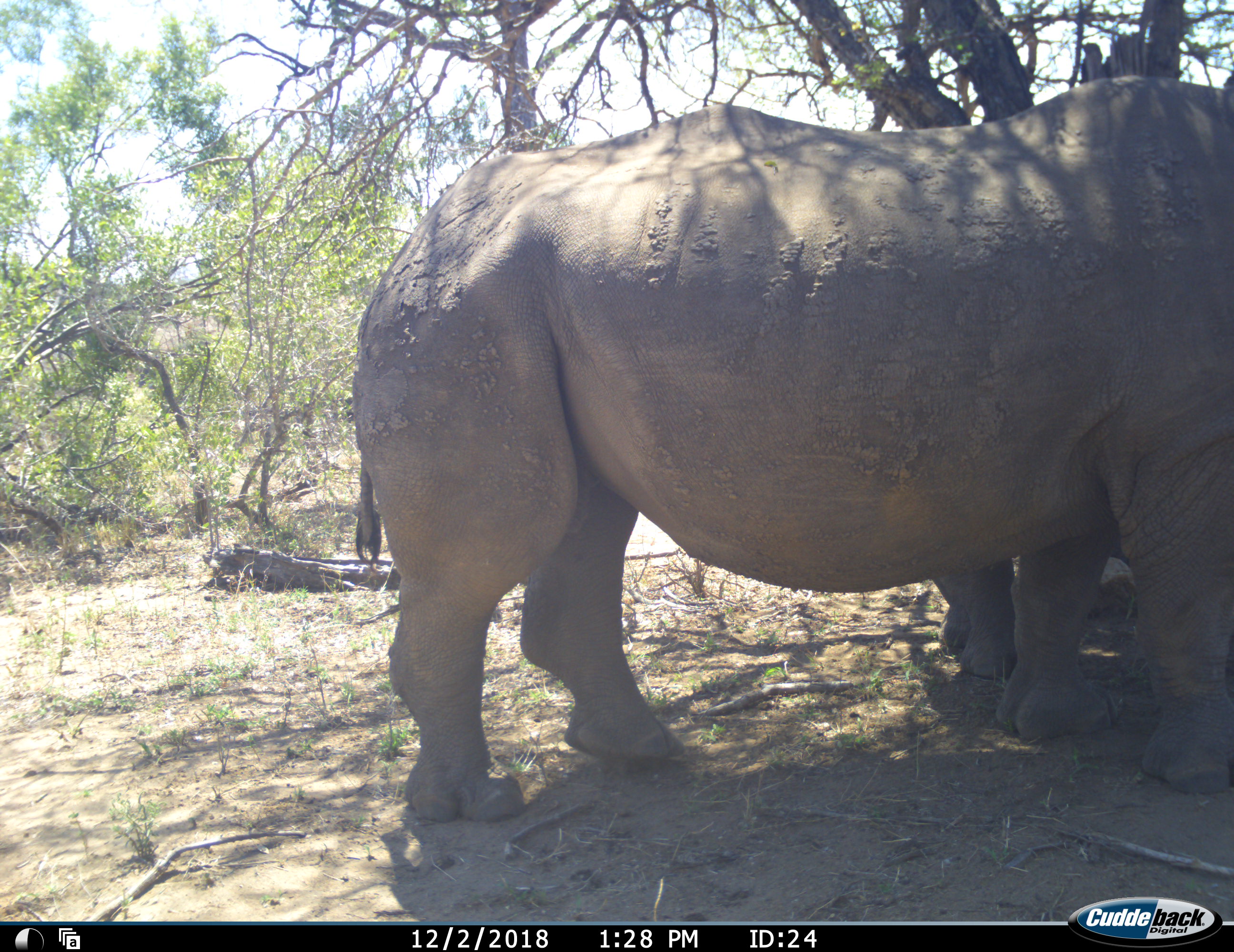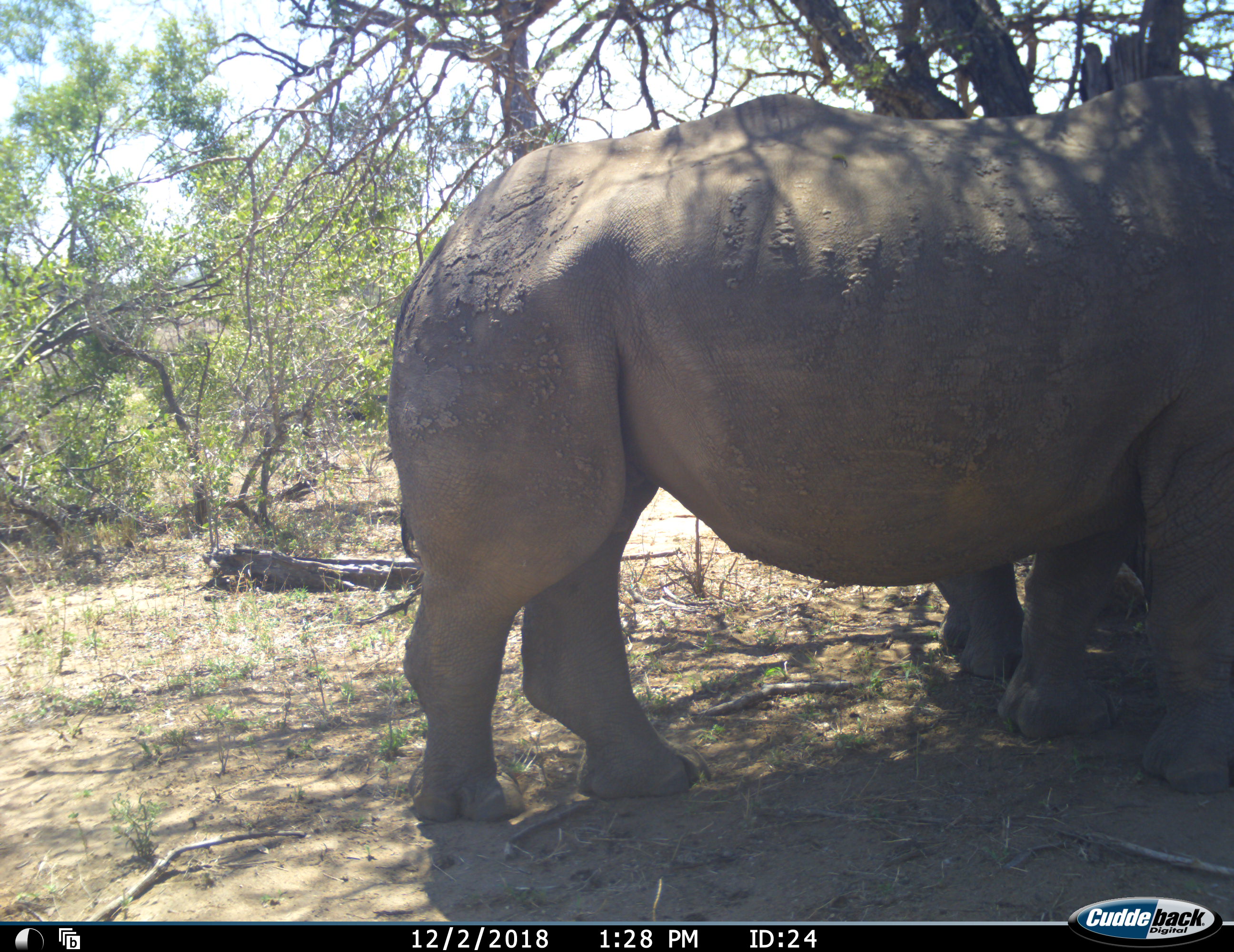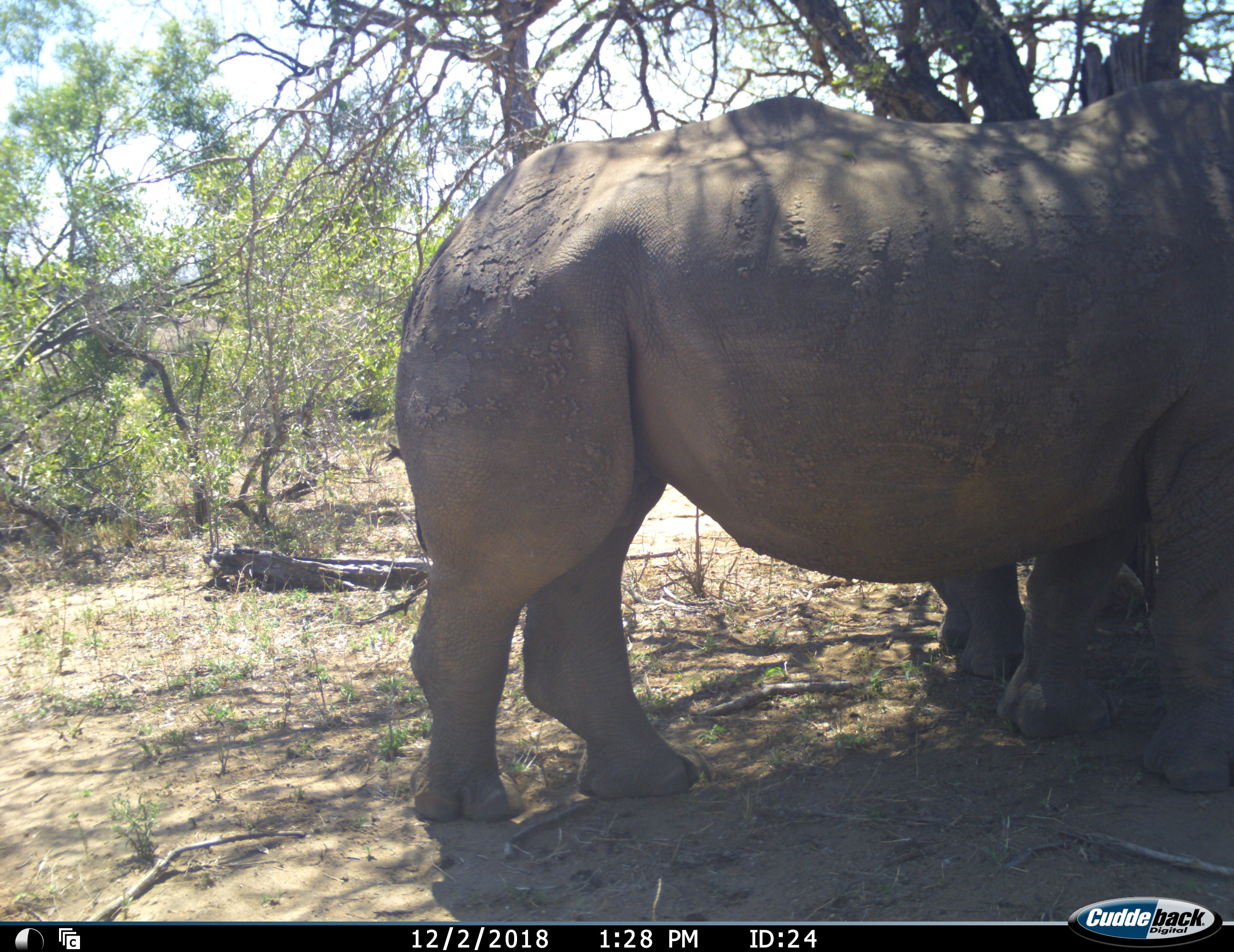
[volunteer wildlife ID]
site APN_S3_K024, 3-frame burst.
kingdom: Animalia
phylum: Chordata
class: Mammalia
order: Perissodactyla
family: Rhinocerotidae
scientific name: Rhinocerotidae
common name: unknown rhinoceros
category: rhinocerosunknown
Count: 2.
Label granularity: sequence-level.